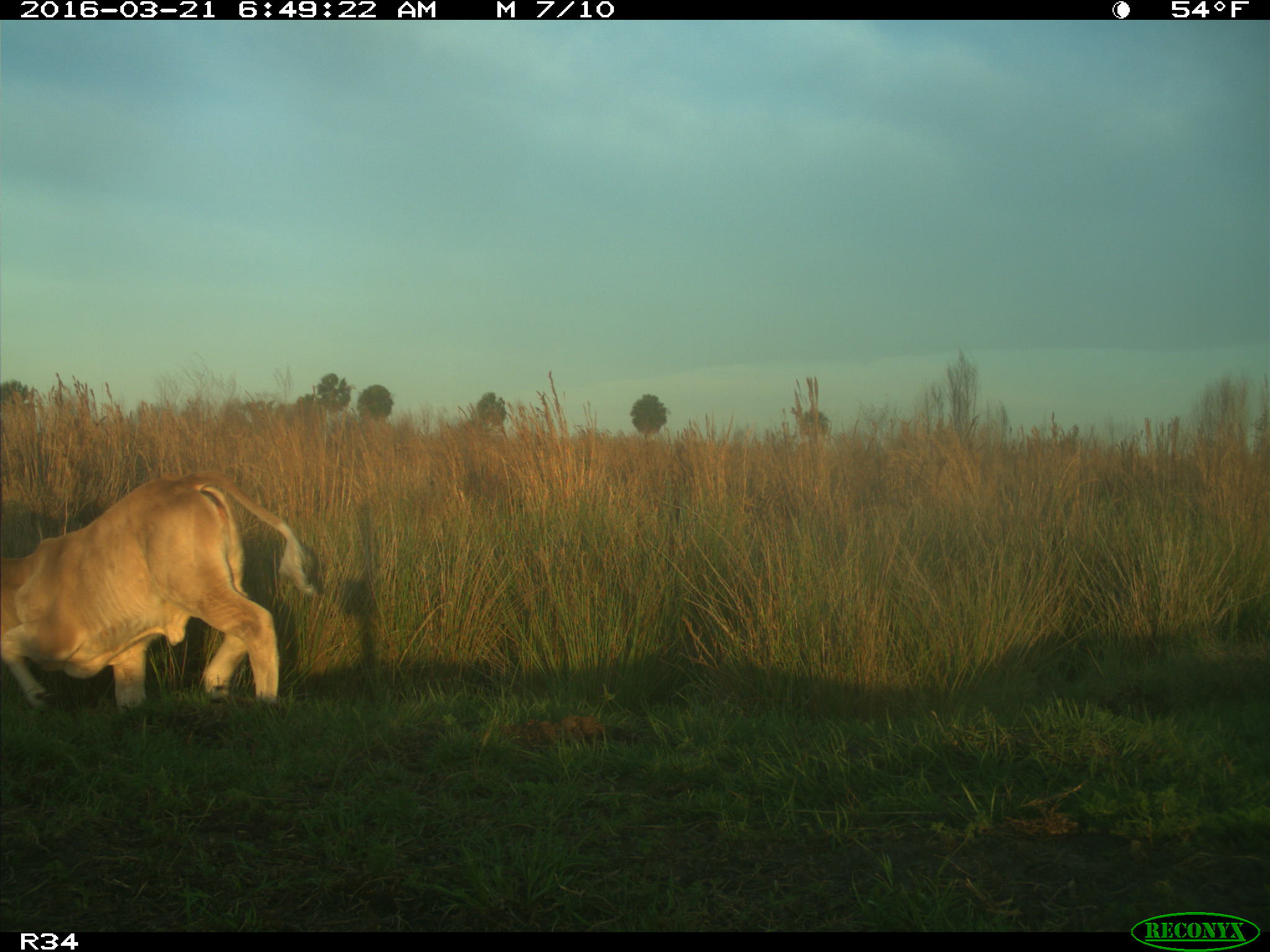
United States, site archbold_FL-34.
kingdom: Animalia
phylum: Chordata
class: Mammalia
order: Artiodactyla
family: Bovidae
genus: Bos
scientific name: Bos taurus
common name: domestic cow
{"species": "Bos taurus (domestic cow)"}